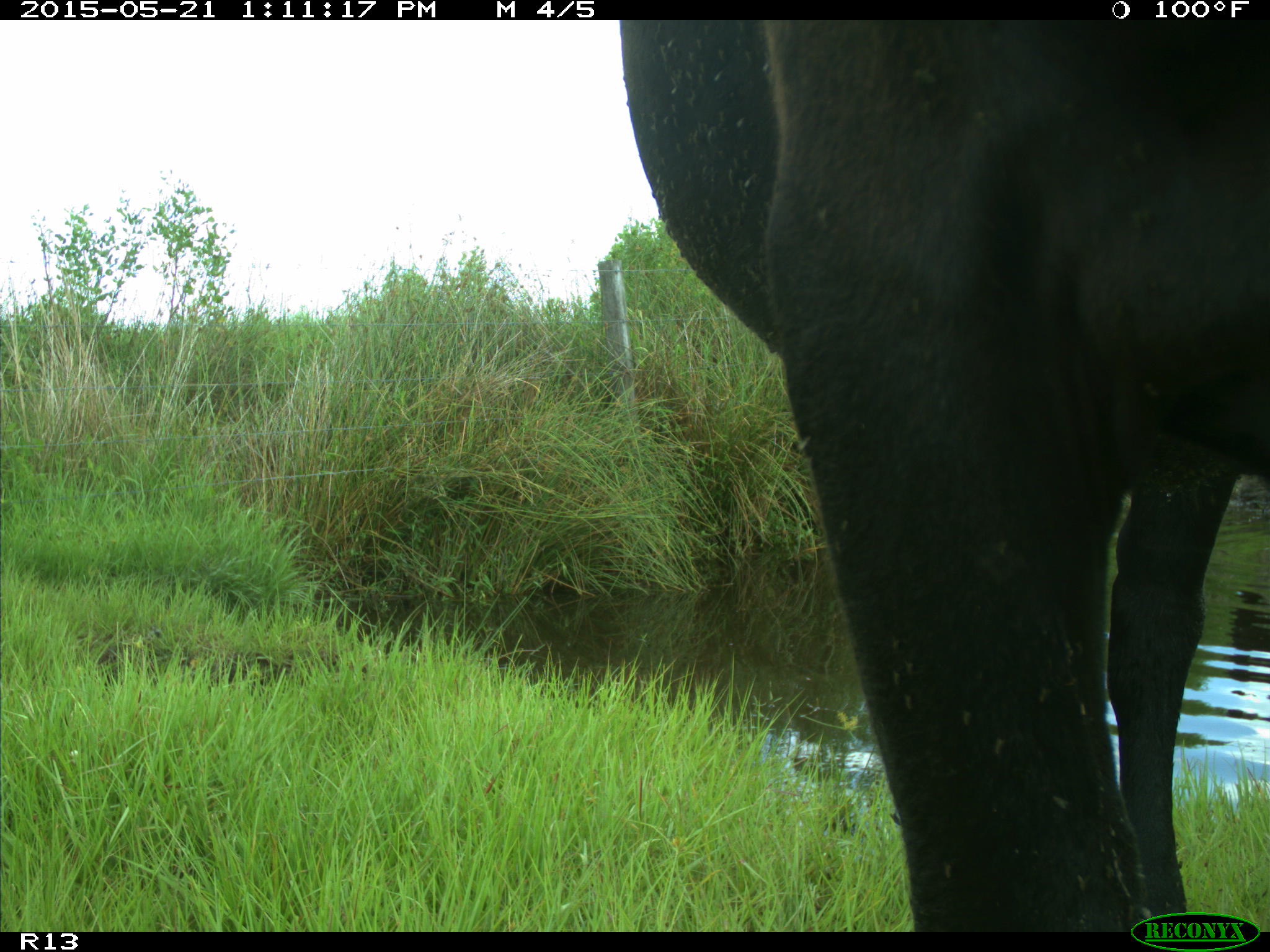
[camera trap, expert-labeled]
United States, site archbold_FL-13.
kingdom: Animalia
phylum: Chordata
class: Mammalia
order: Artiodactyla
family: Bovidae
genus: Bos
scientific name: Bos taurus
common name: domestic cow